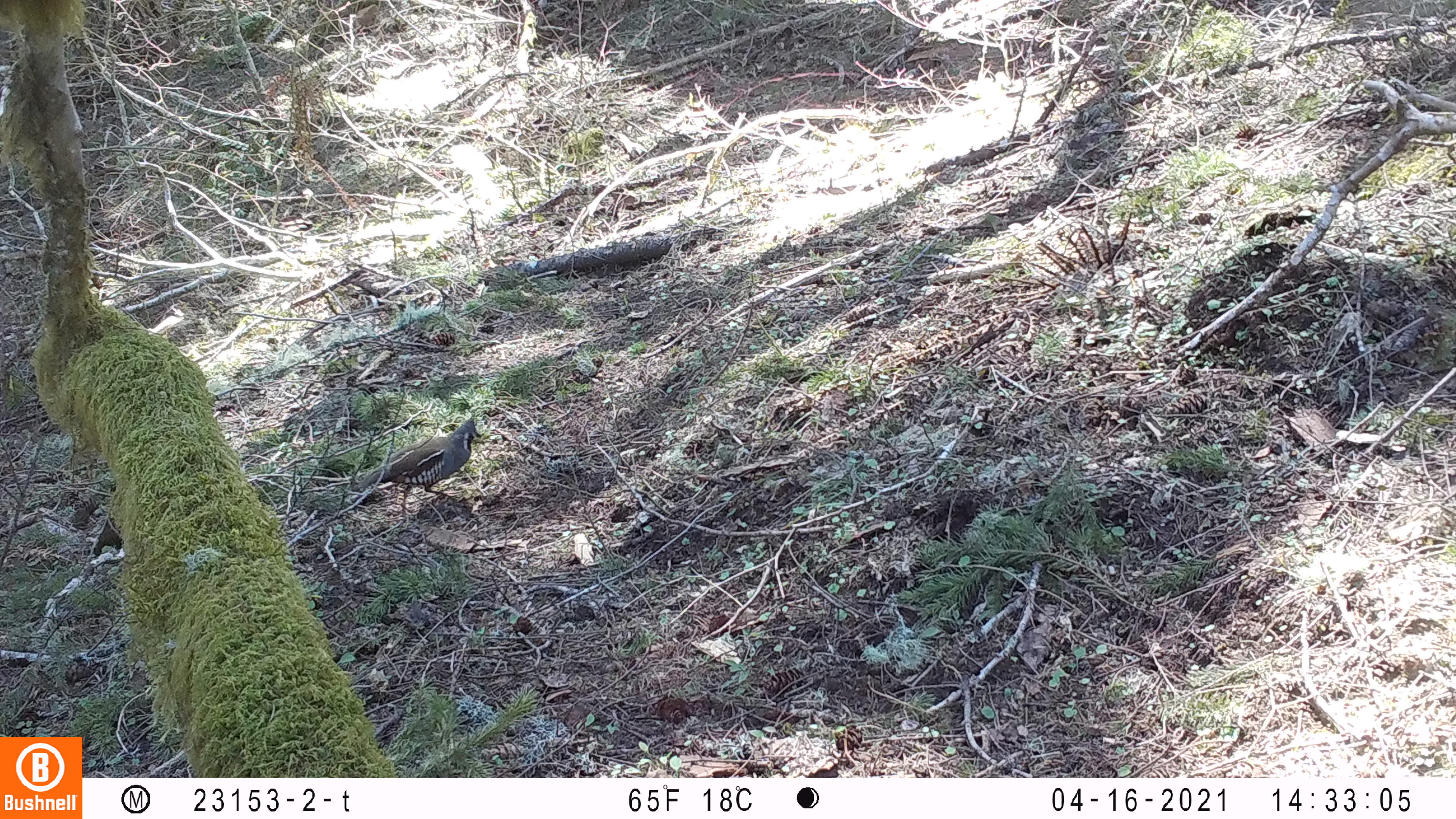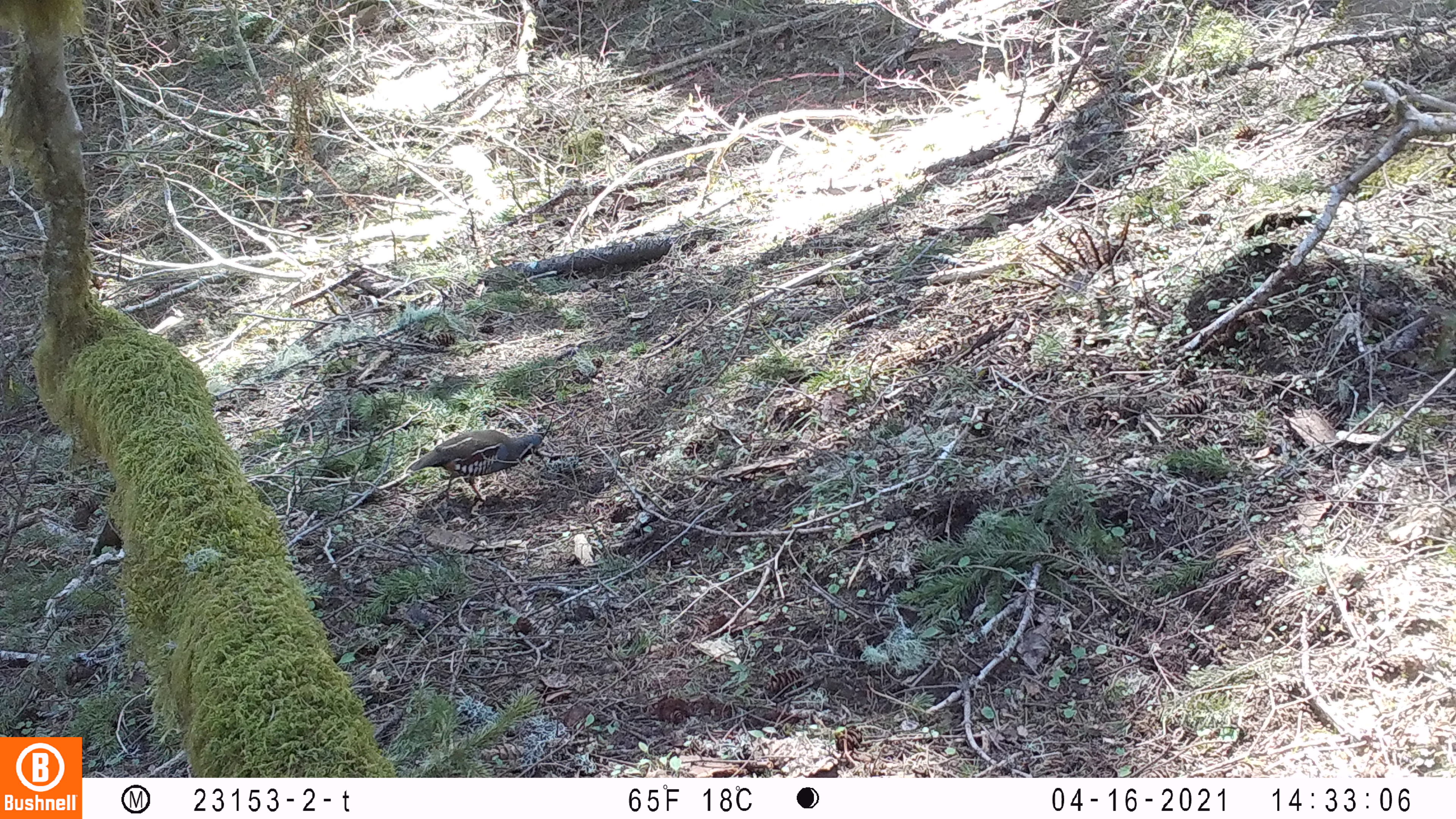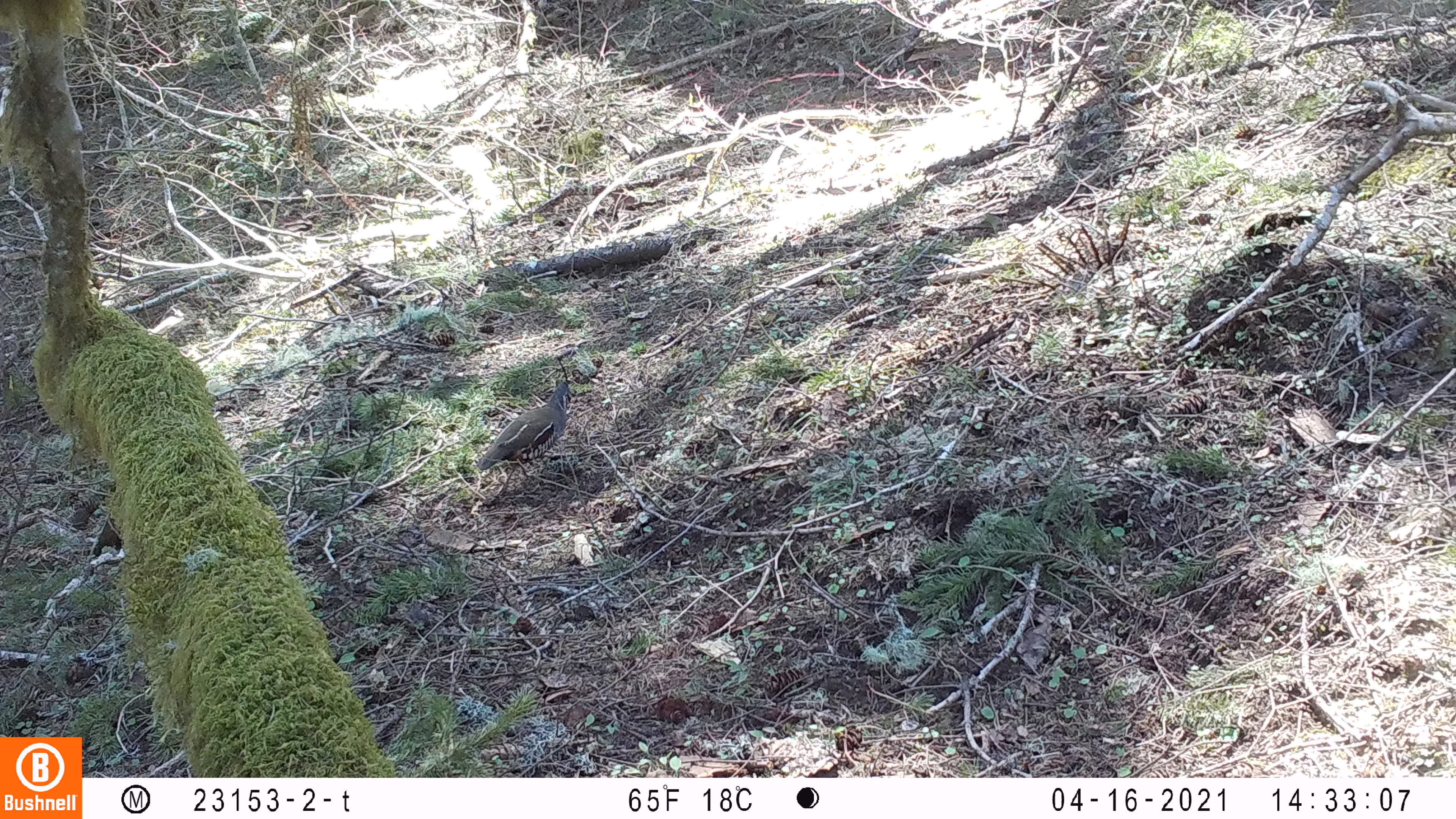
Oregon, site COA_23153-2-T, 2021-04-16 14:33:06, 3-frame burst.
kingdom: Animalia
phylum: Chordata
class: Aves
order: Galliformes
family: Odontophoridae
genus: Oreortyx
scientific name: Oreortyx pictus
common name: mountain quail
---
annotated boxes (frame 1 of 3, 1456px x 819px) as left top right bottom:
mountain quail: 360 415 485 527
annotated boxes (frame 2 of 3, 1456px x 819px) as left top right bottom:
mountain quail: 409 406 557 506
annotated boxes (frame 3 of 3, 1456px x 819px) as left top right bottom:
mountain quail: 472 354 578 499